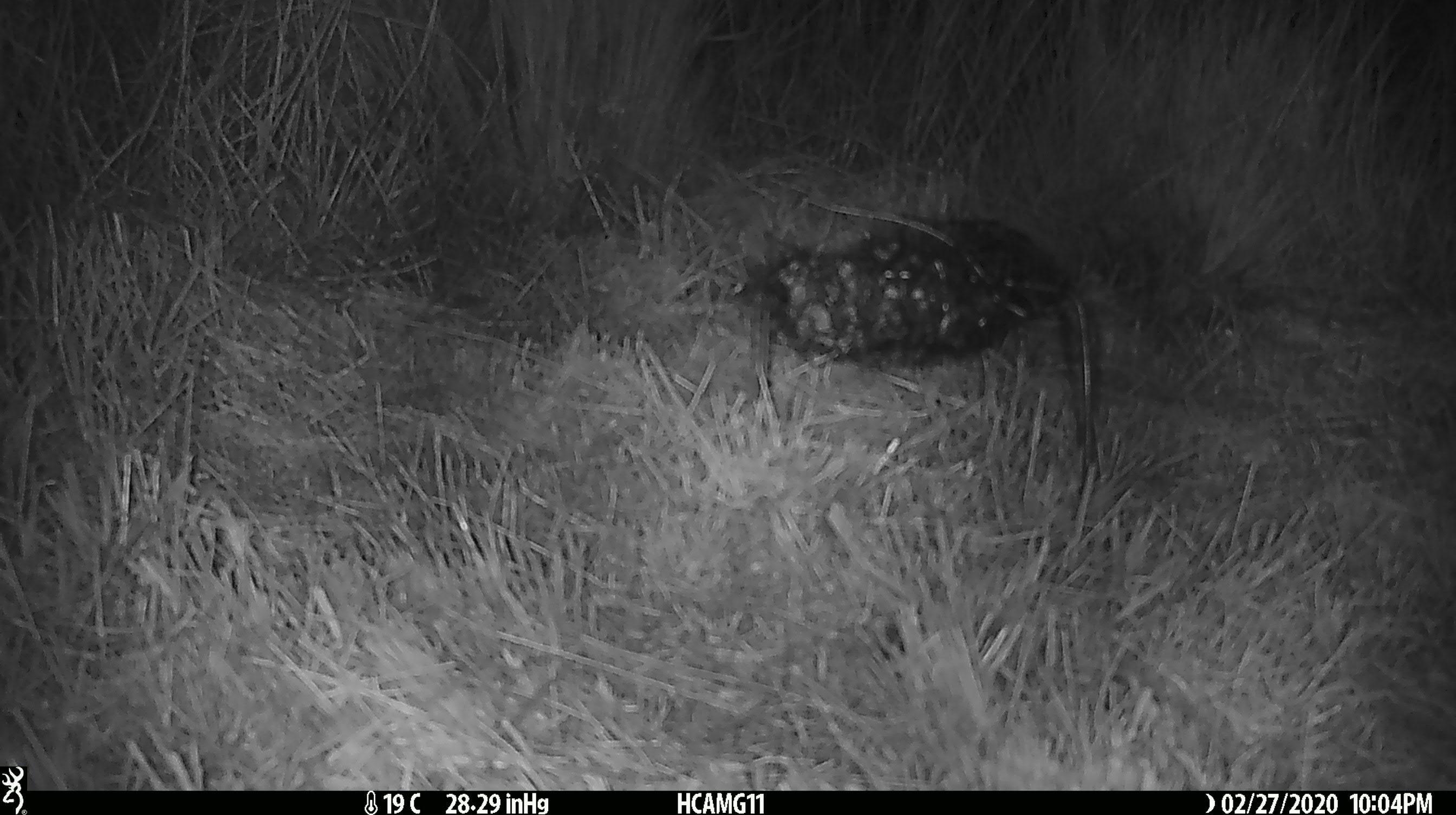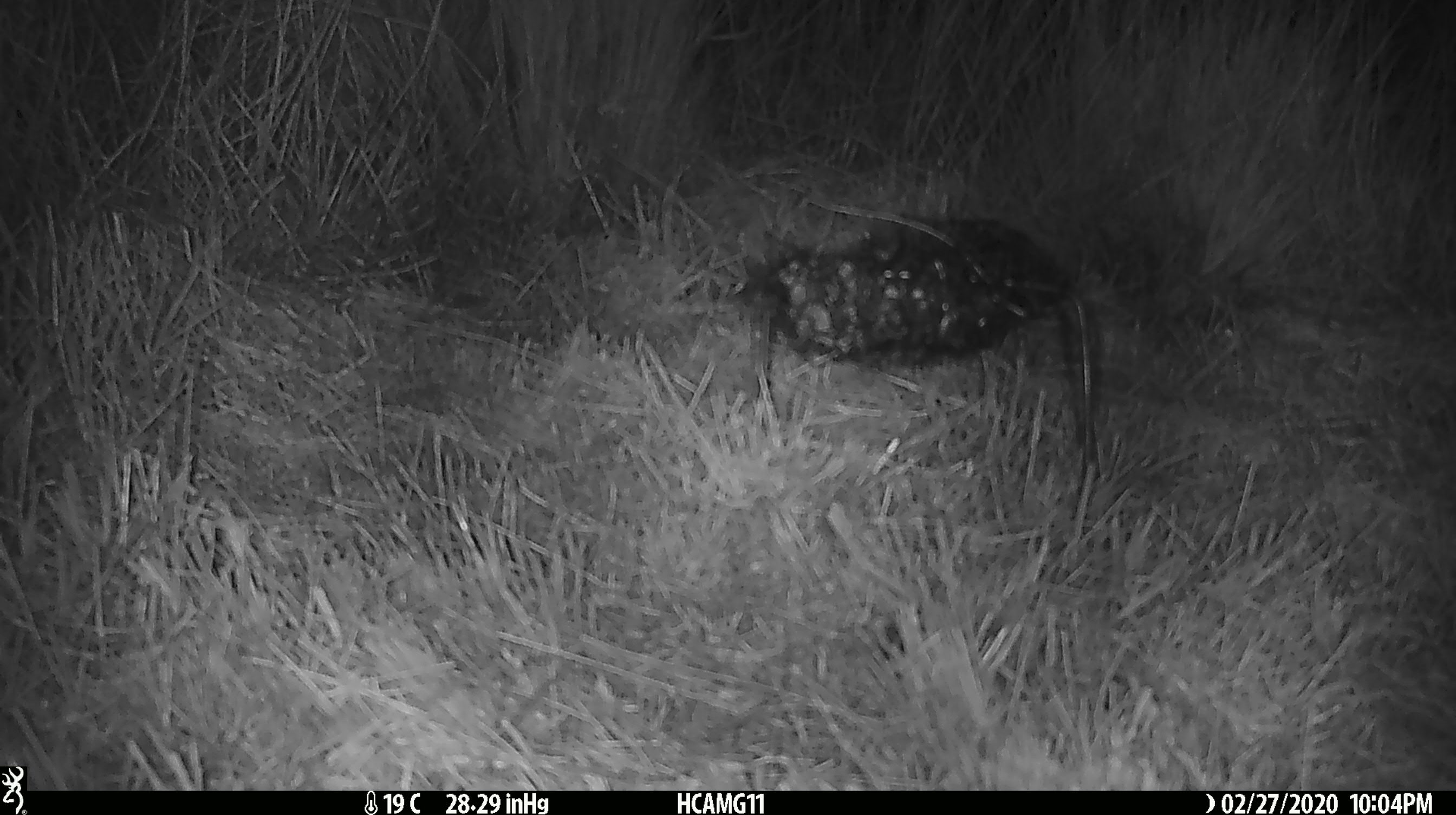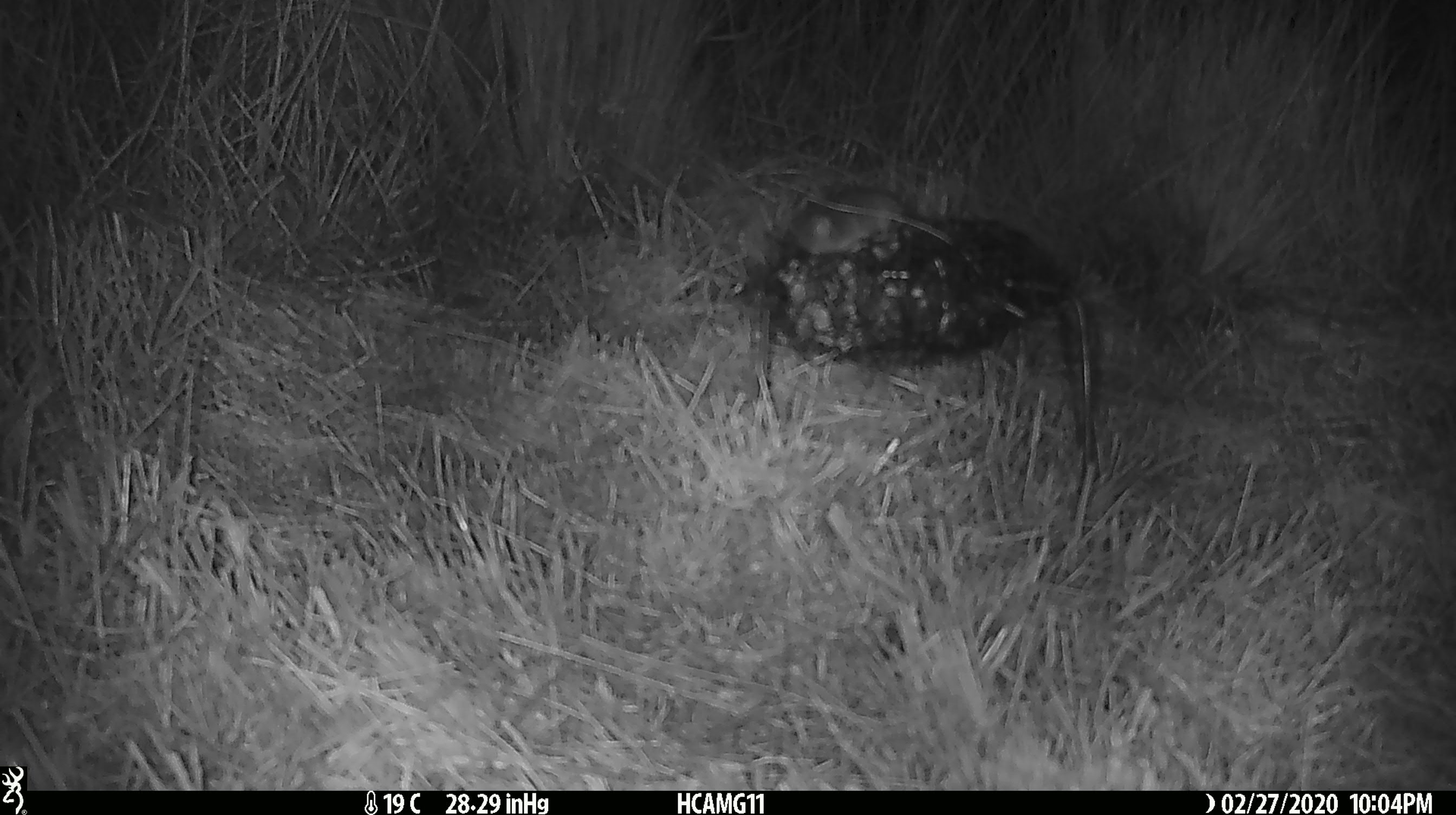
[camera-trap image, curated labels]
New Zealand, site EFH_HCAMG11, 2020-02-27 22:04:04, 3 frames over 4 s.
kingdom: Animalia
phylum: Chordata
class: Mammalia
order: Rodentia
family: Muridae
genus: Mus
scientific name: Mus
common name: mouse